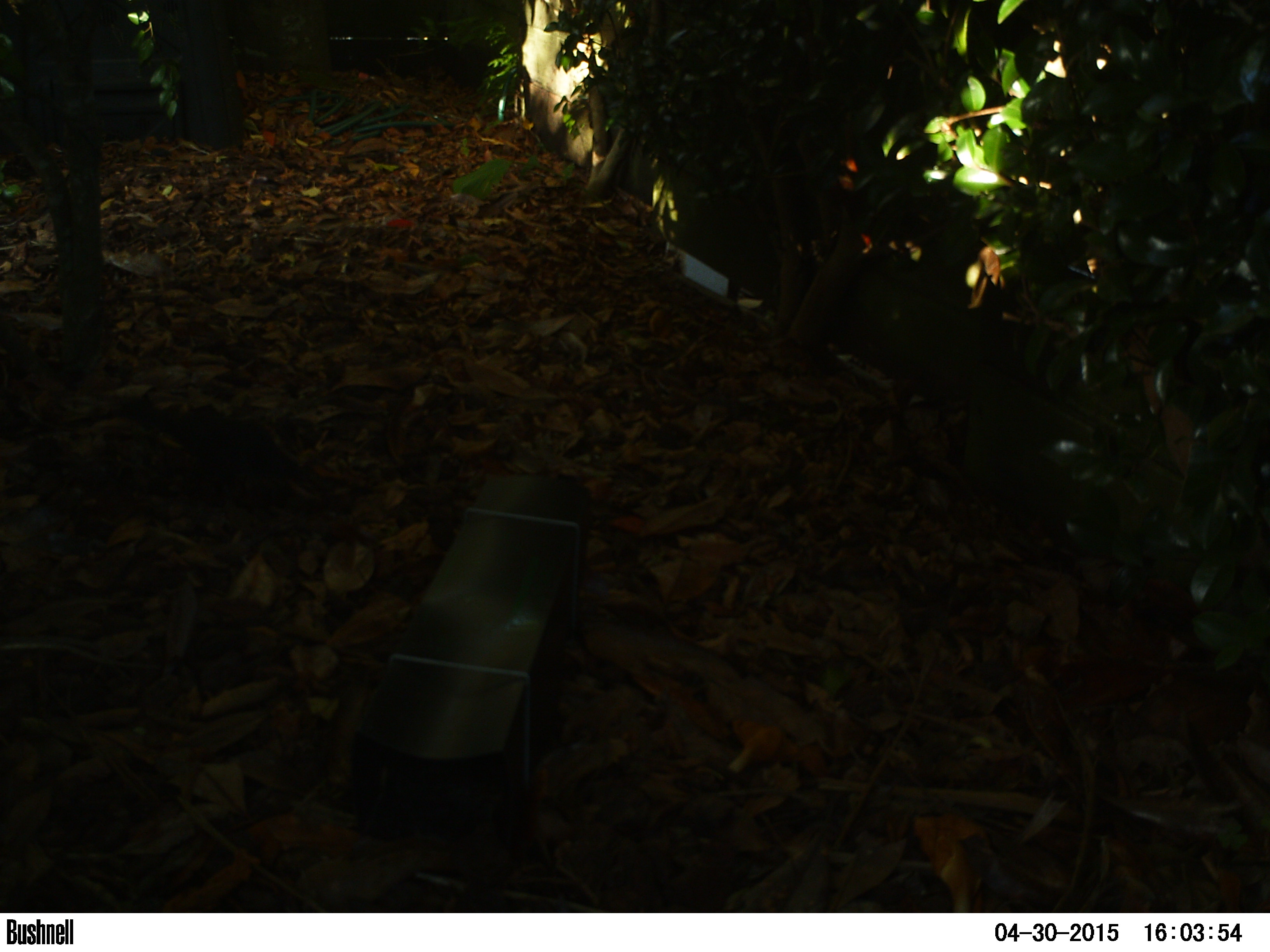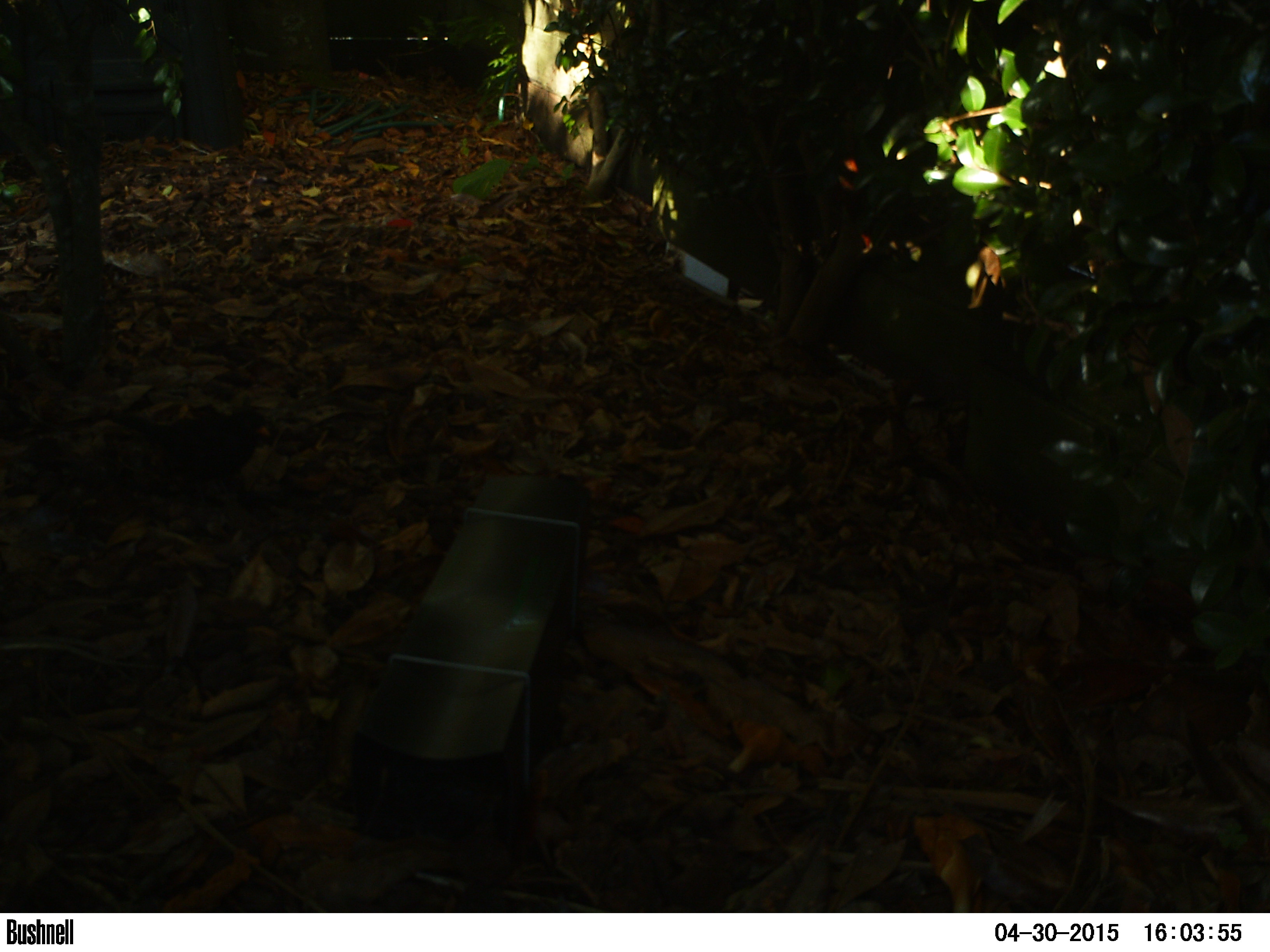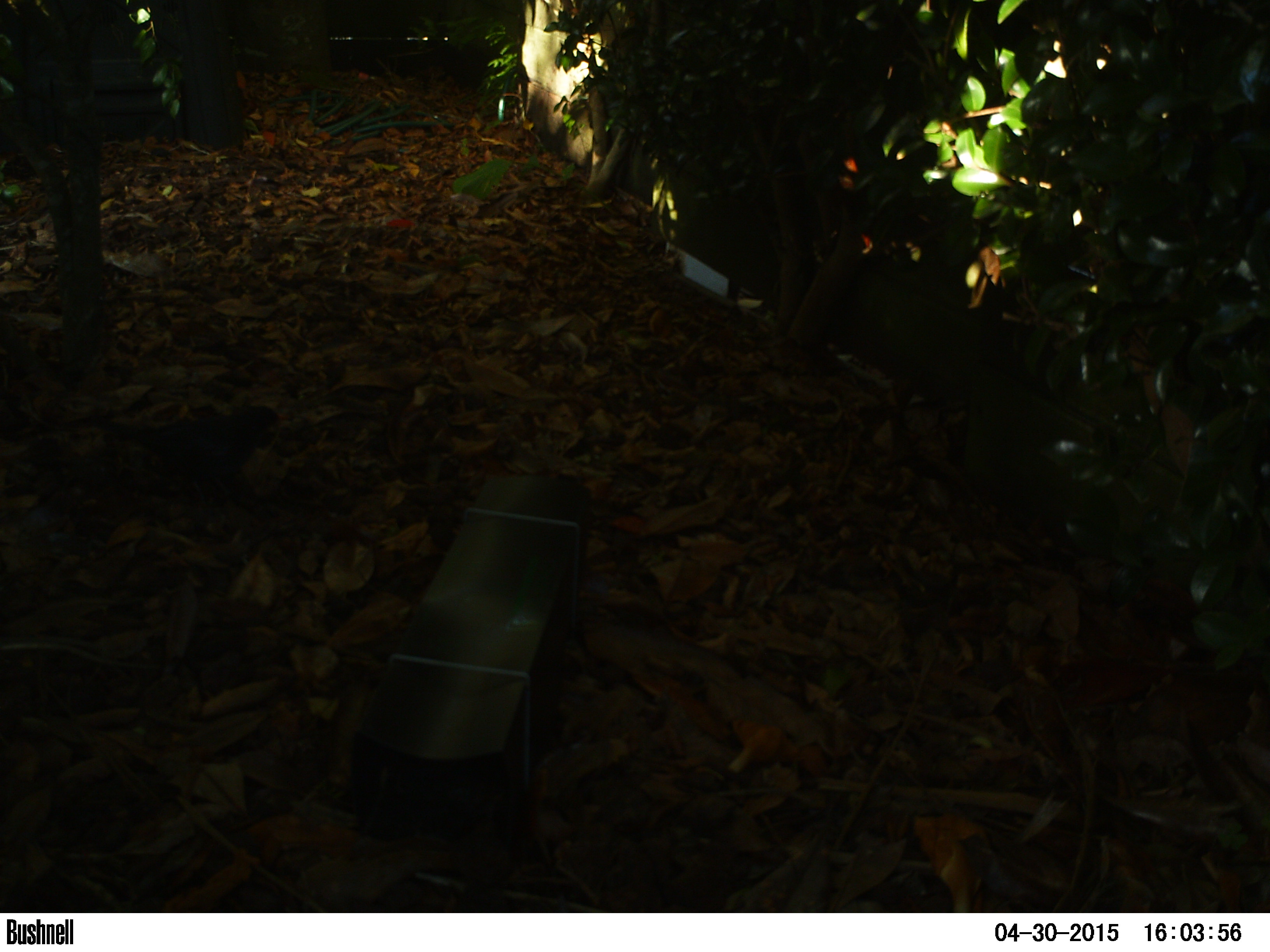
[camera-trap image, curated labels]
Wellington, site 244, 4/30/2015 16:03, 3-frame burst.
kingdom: Animalia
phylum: Chordata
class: Aves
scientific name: Aves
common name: bird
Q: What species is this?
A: Bird (Aves).